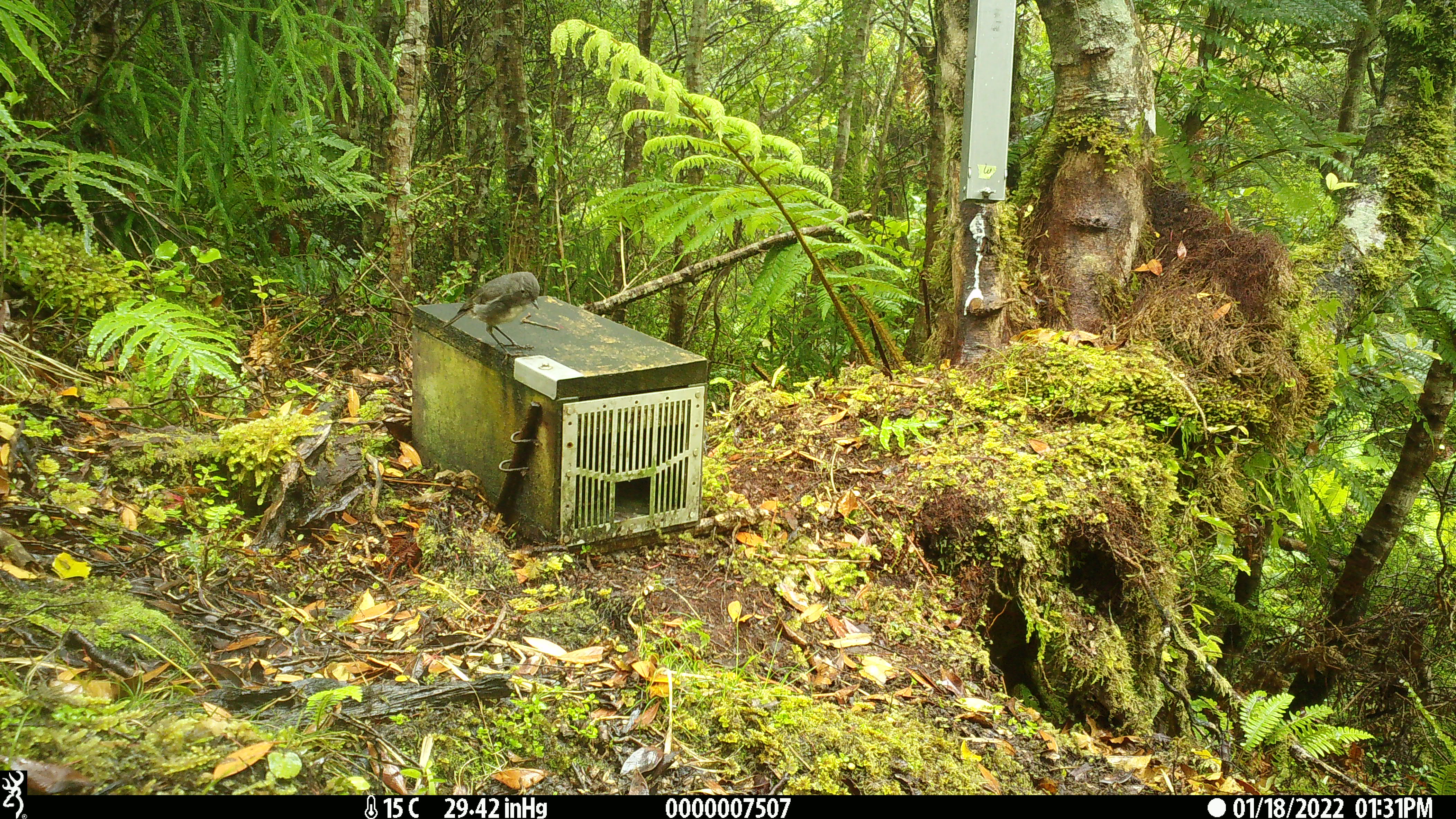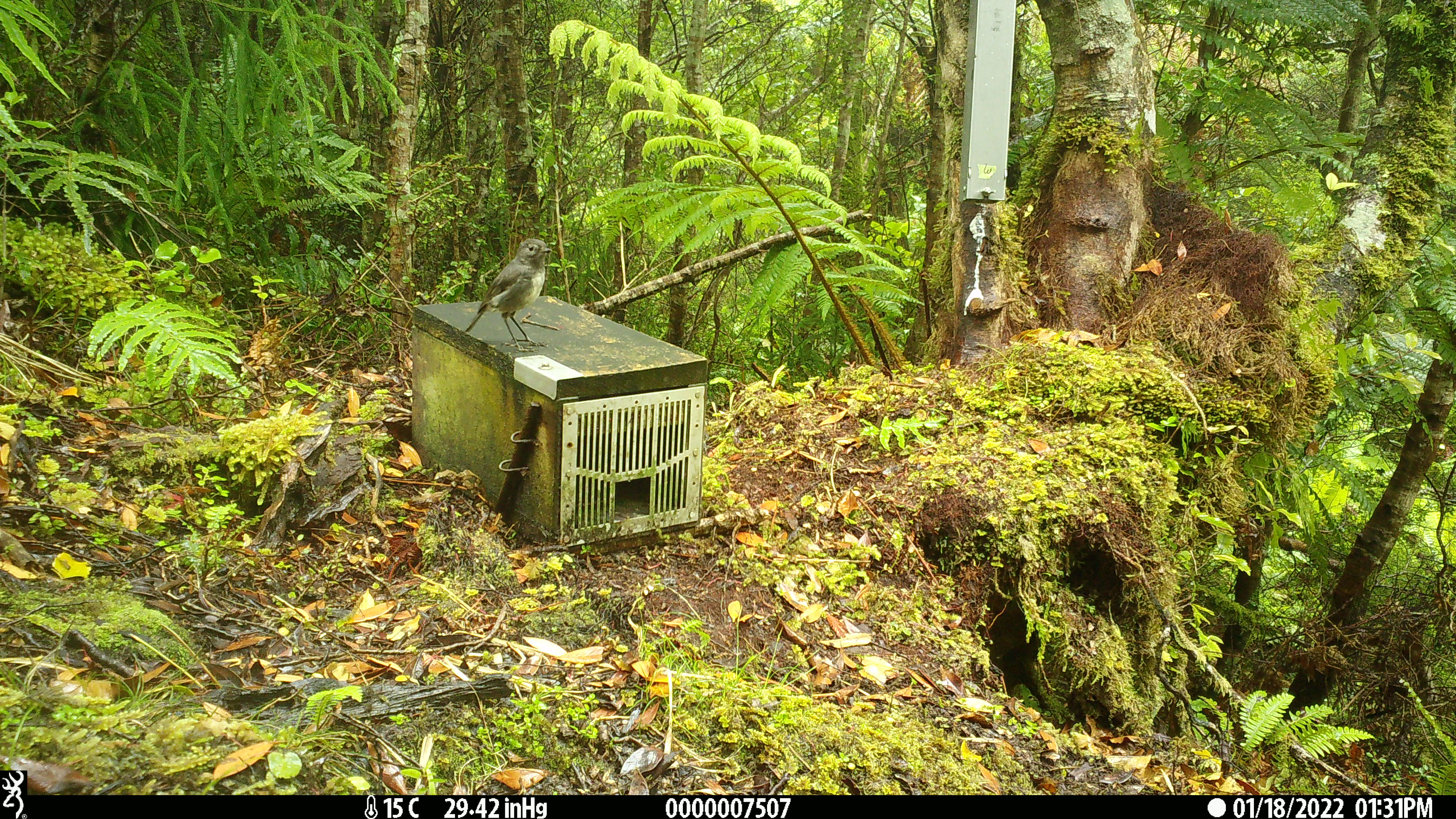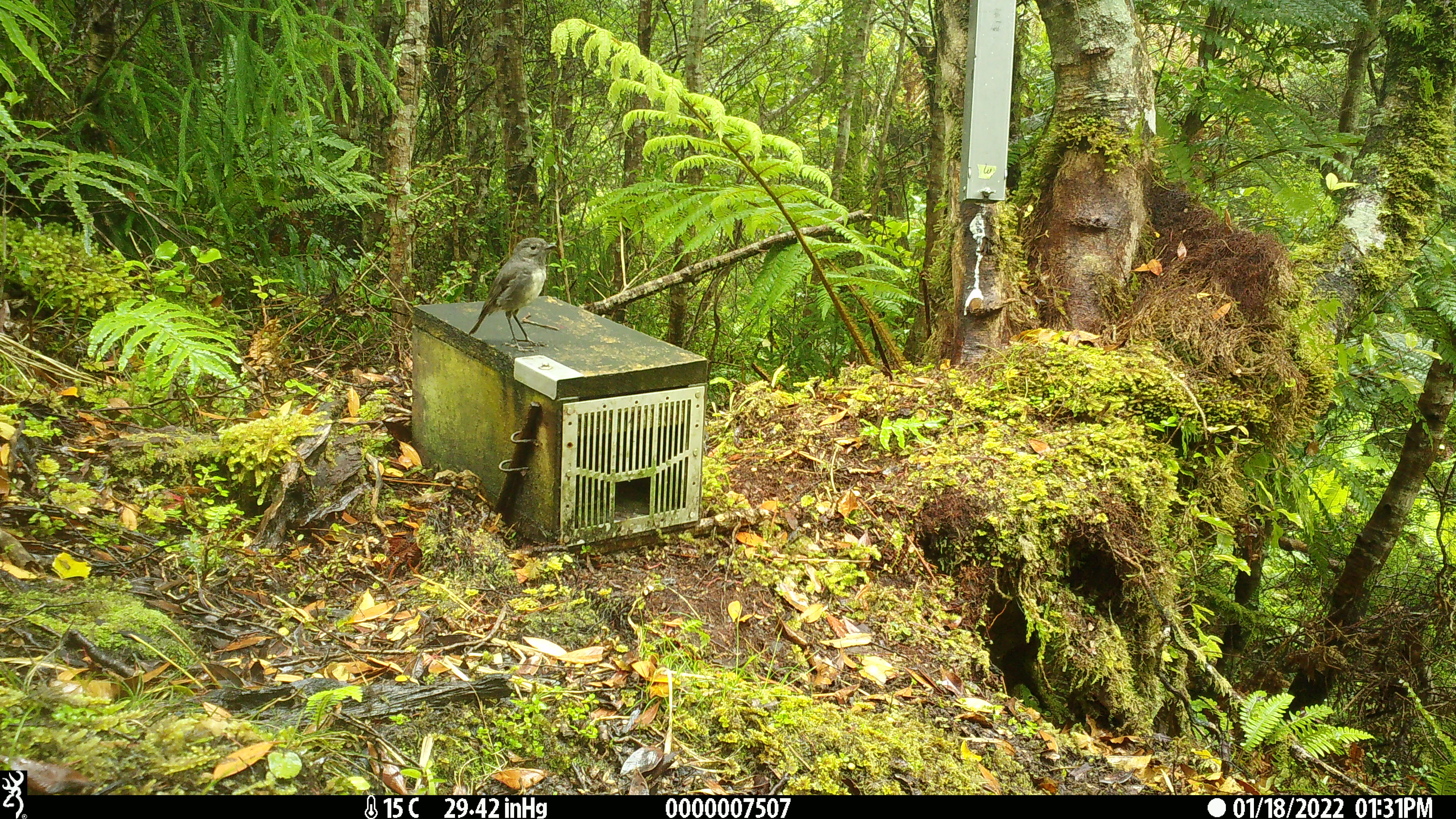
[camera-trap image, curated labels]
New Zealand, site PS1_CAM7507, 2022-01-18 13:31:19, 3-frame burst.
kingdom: Animalia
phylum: Chordata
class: Aves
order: Passeriformes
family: Petroicidae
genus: Petroica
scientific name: Petroica australis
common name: new zealand robin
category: robin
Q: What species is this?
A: Robin (new zealand robin) (Petroica australis).